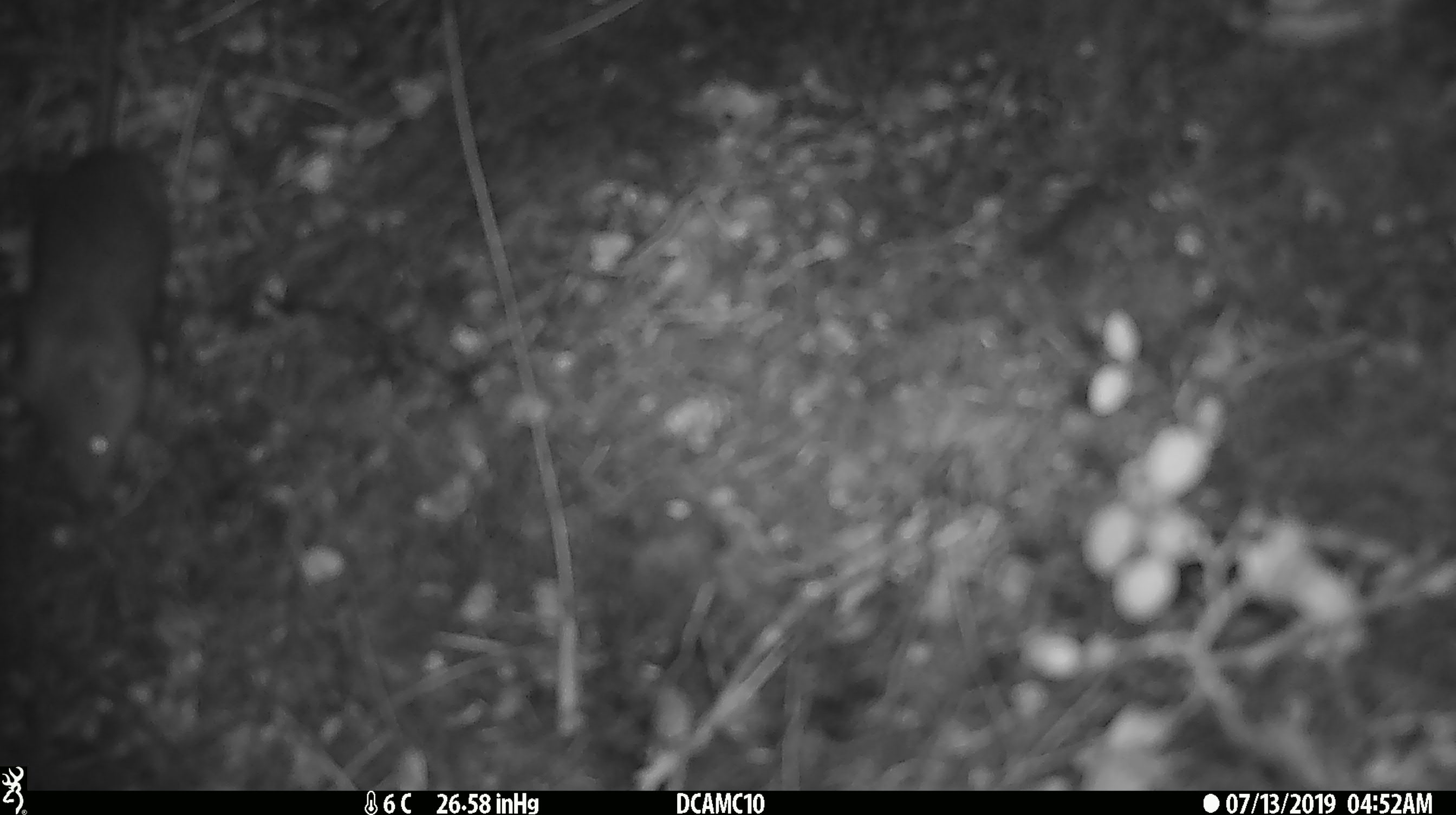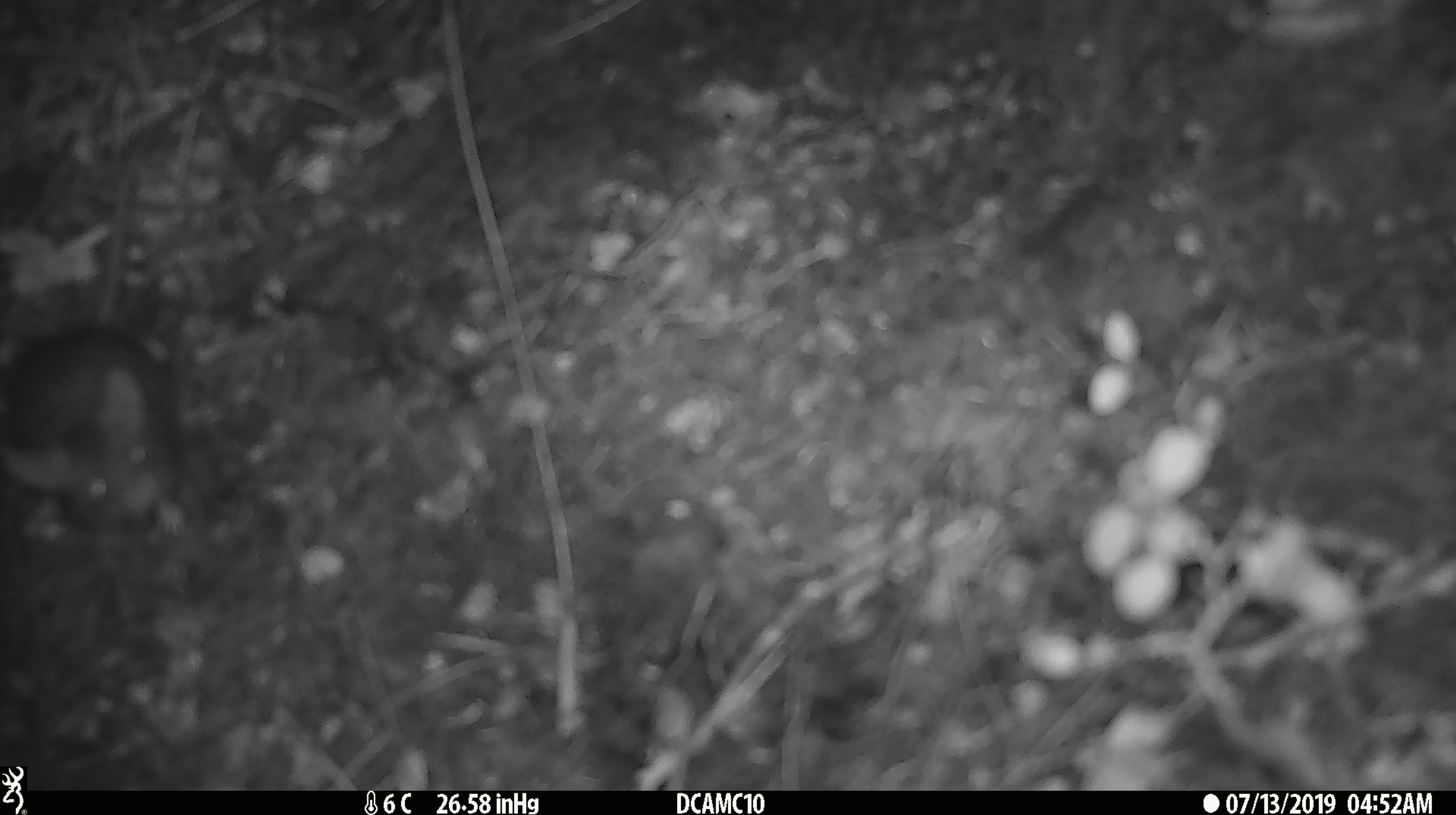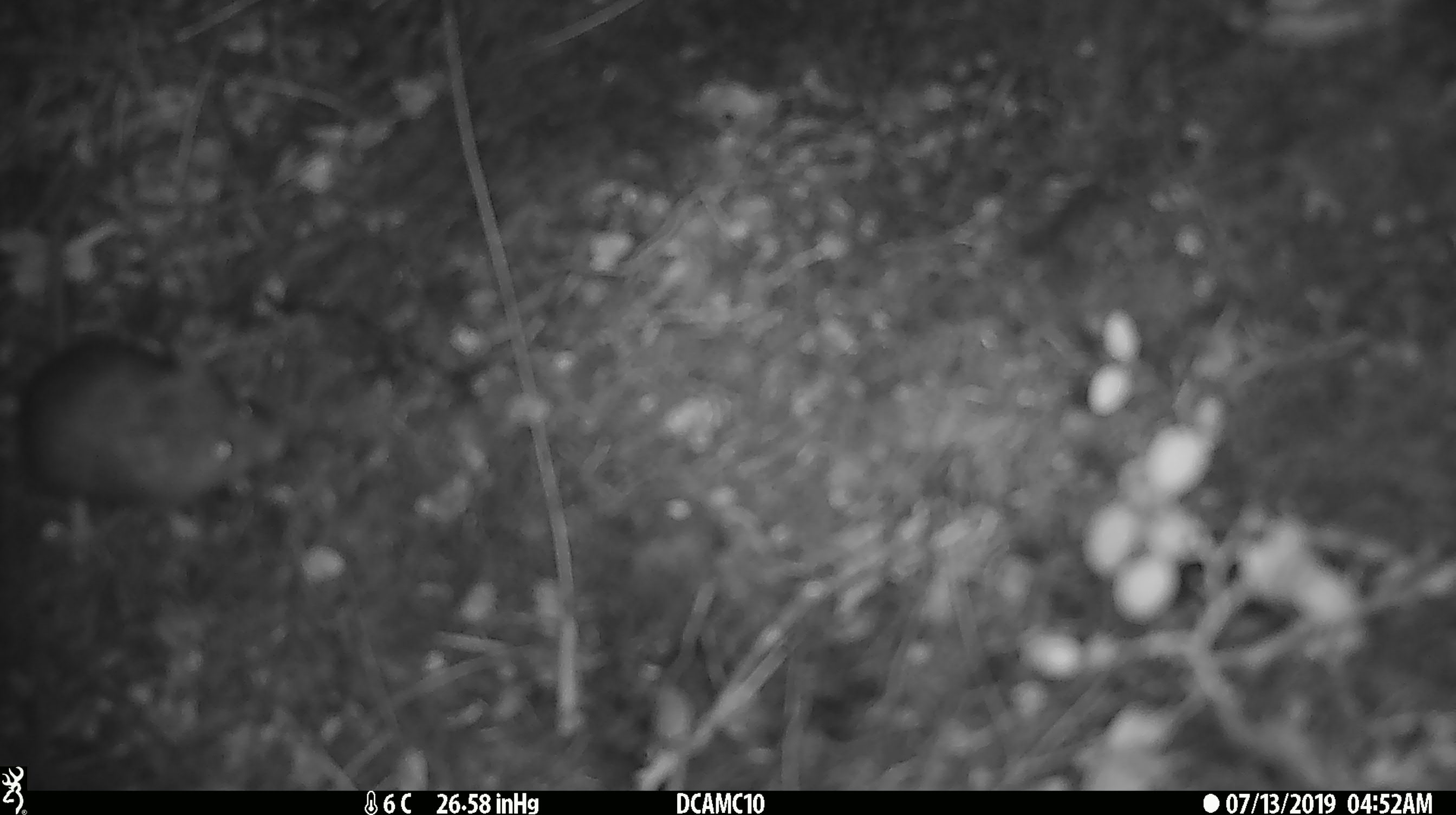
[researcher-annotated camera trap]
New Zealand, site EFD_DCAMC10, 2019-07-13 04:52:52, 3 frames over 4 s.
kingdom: Animalia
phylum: Chordata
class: Mammalia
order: Rodentia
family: Muridae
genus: Mus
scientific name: Mus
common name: mouse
Mouse (Mus).